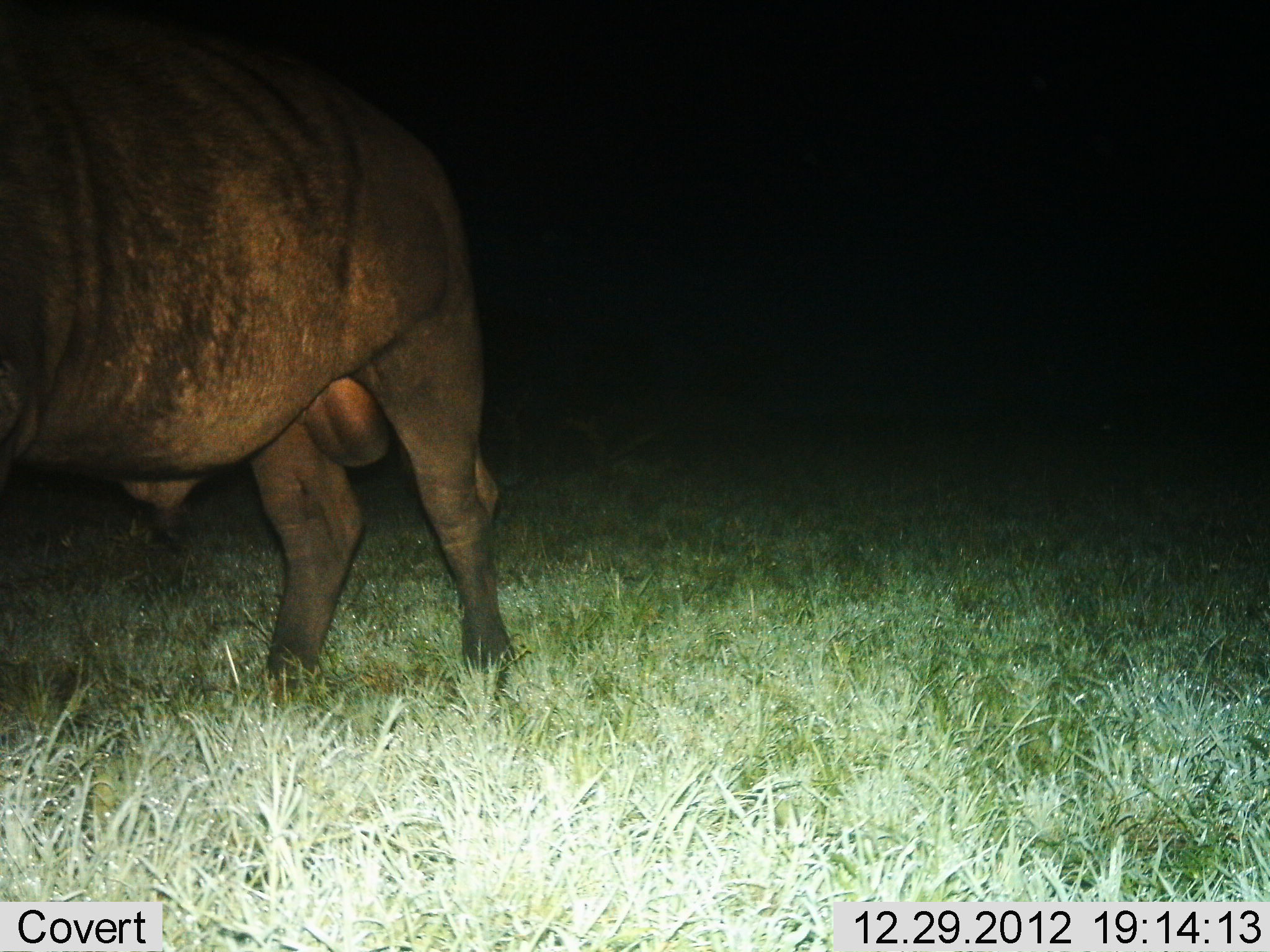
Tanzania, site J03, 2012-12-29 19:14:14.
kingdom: Animalia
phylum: Chordata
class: Mammalia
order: Artiodactyla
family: Bovidae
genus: Syncerus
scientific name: Syncerus caffer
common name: cape buffalo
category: buffalo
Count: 1.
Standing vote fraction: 69%.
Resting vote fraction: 0%.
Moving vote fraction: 31%.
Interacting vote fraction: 0%.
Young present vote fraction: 0%.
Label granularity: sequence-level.